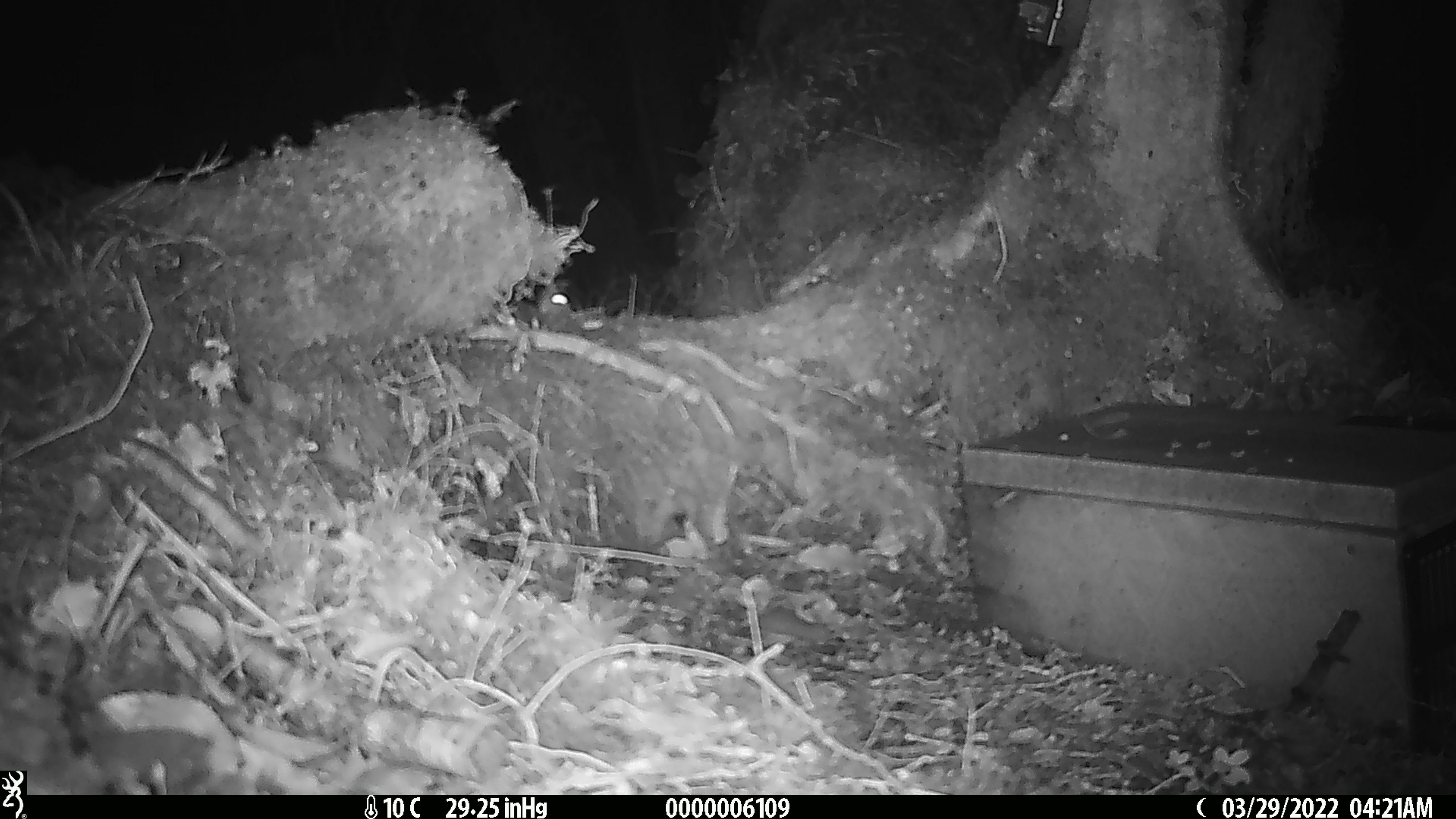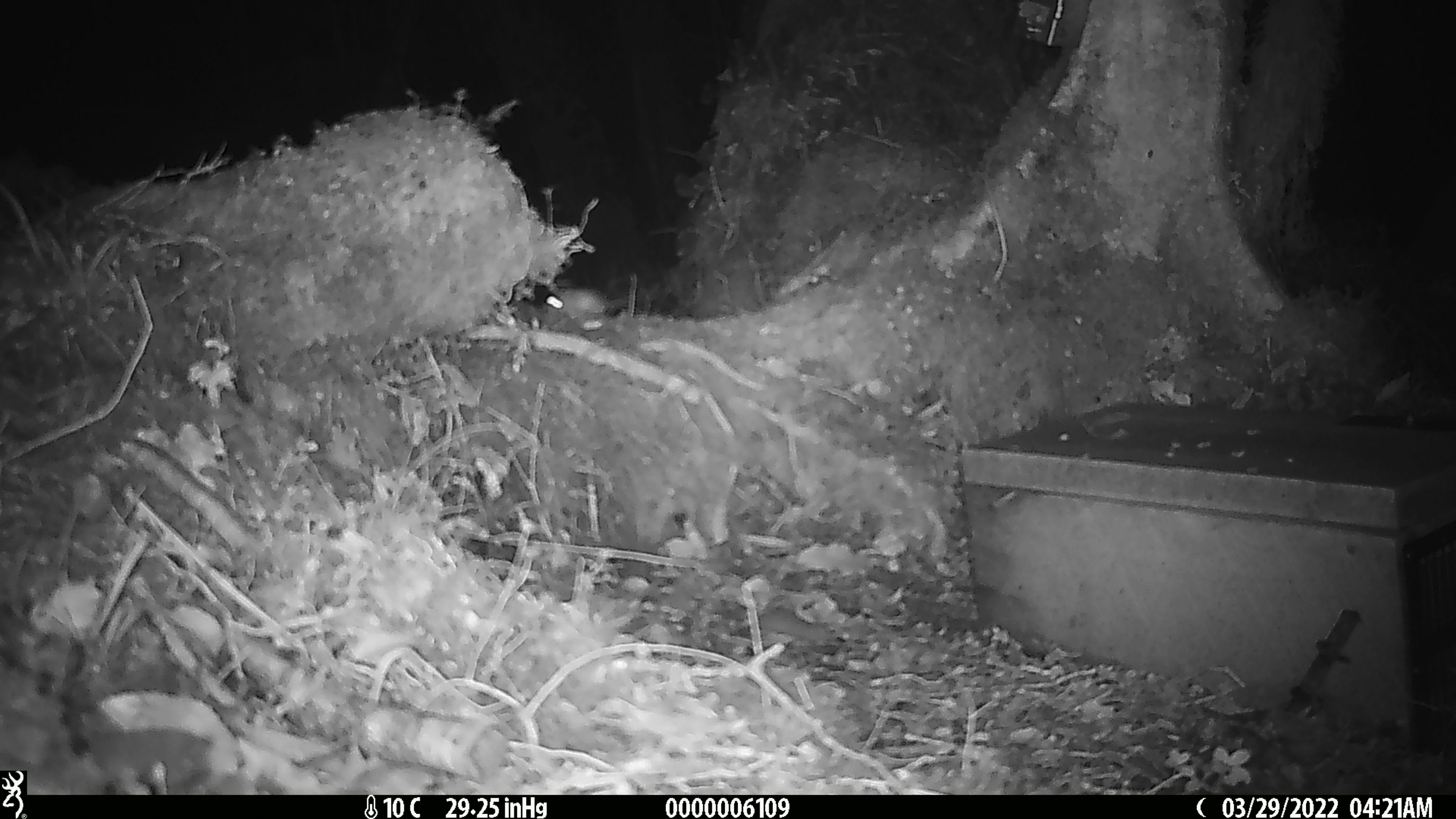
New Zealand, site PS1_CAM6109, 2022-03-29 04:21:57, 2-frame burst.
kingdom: Animalia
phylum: Chordata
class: Mammalia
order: Rodentia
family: Muridae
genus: Mus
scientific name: Mus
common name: mouse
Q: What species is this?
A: Mouse (Mus).